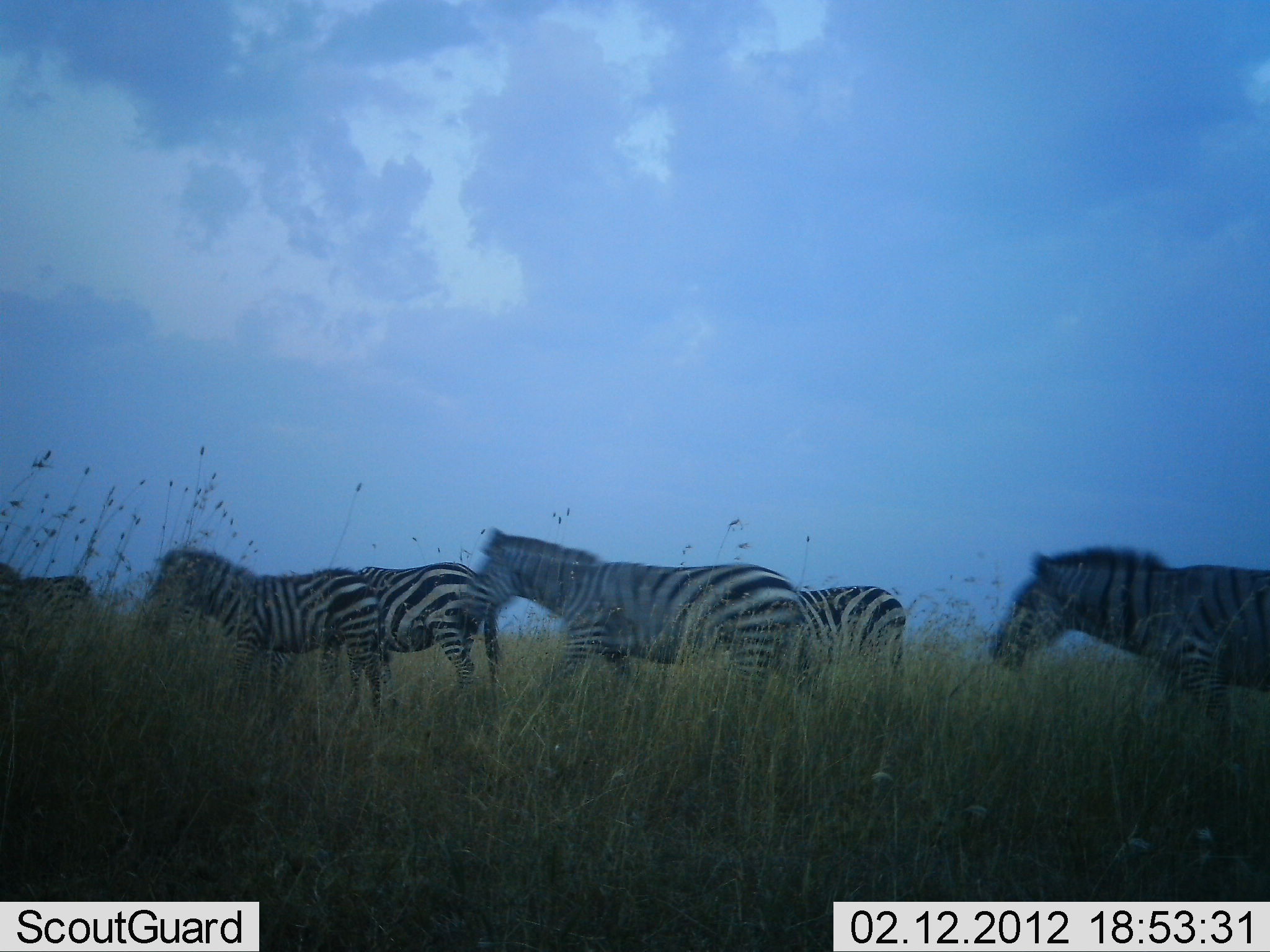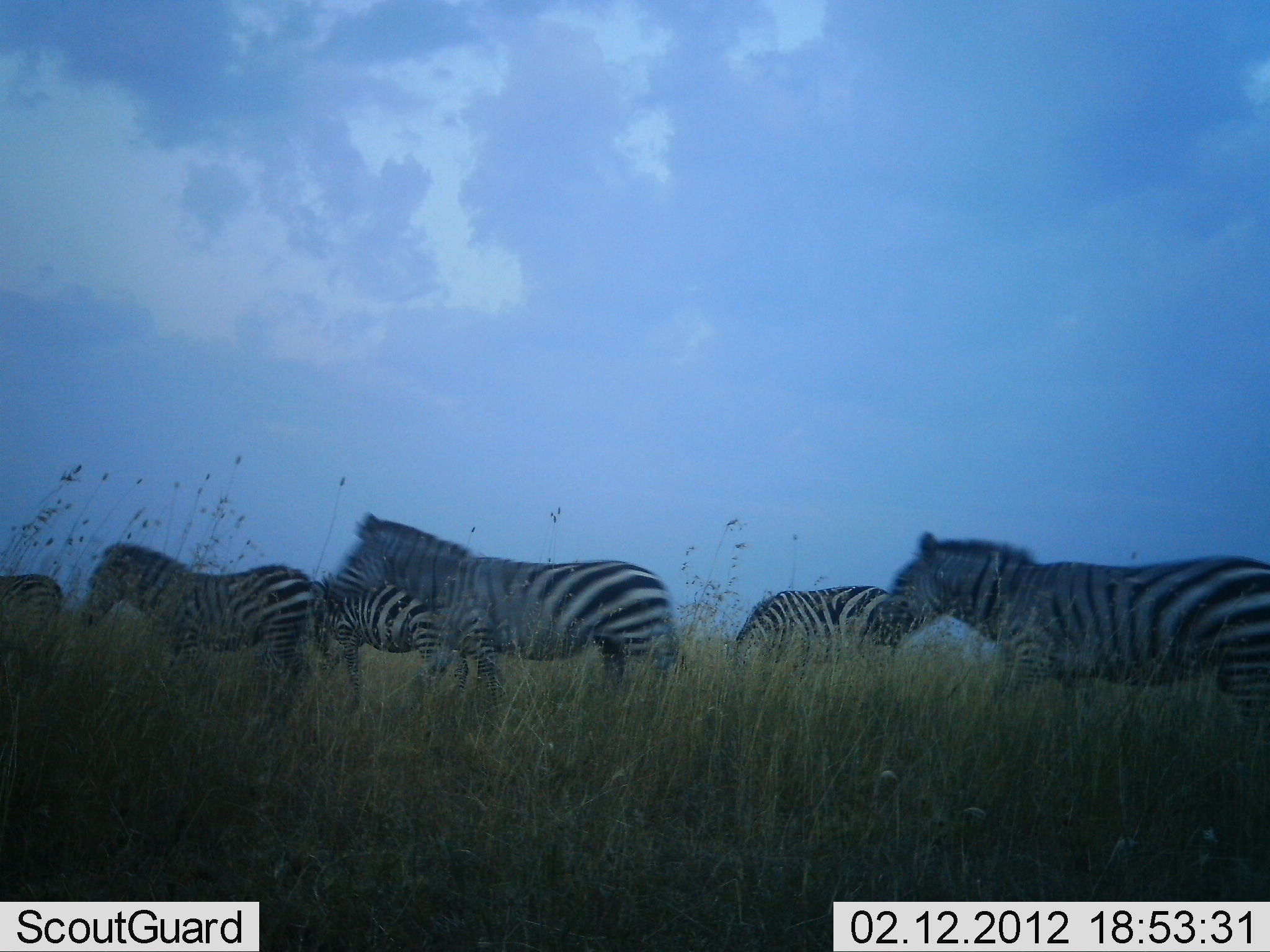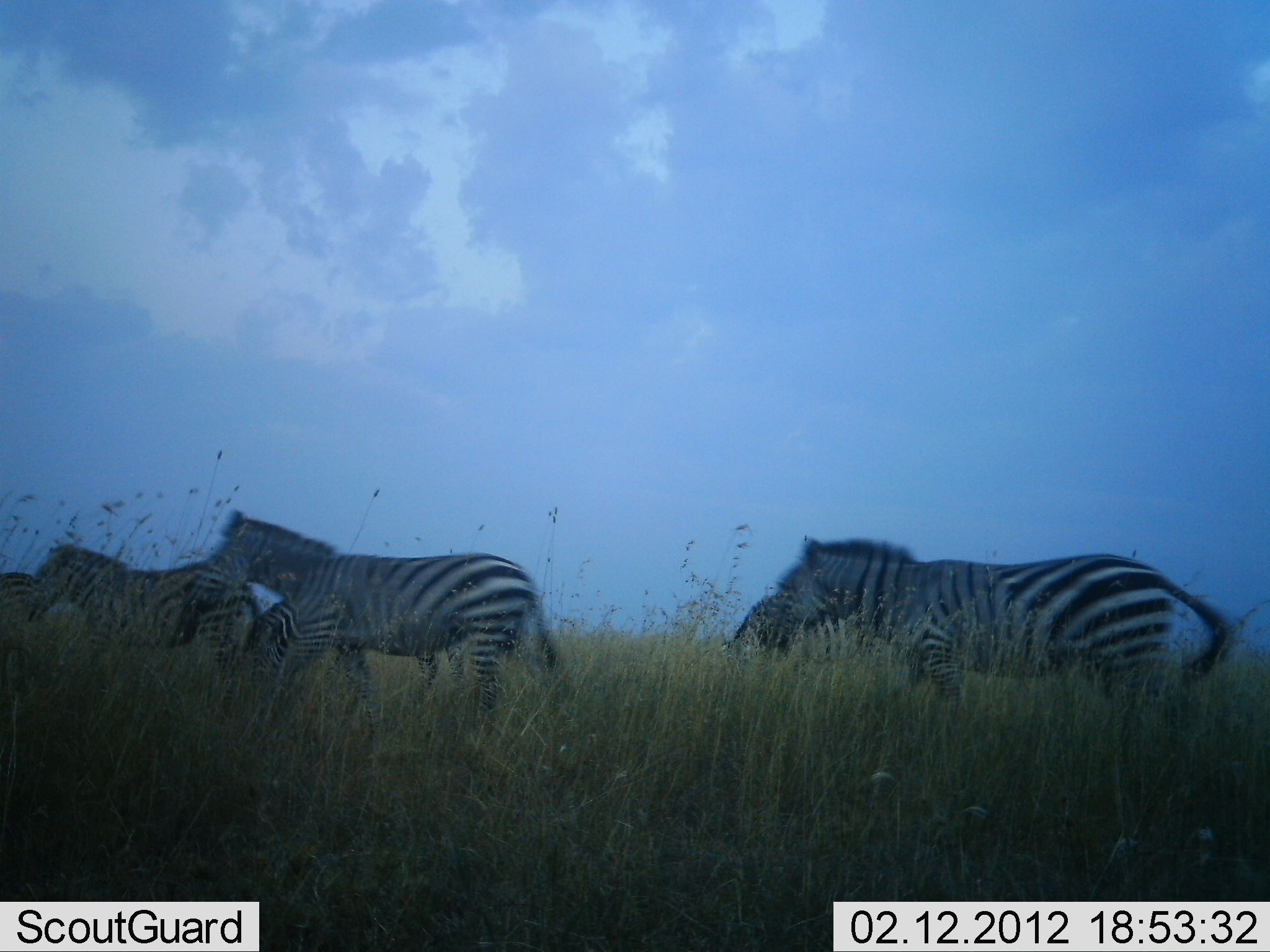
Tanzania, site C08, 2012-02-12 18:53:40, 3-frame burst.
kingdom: Animalia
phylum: Chordata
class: Mammalia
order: Perissodactyla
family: Equidae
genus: Equus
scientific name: Equus quagga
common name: plains zebra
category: zebra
Zebra (plains zebra) (Equus quagga), count 6. Behavior (volunteer vote fractions): standing 14%, resting 0%, moving 100%, interacting 0%. Young present (vote fraction): 0%. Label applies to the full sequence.